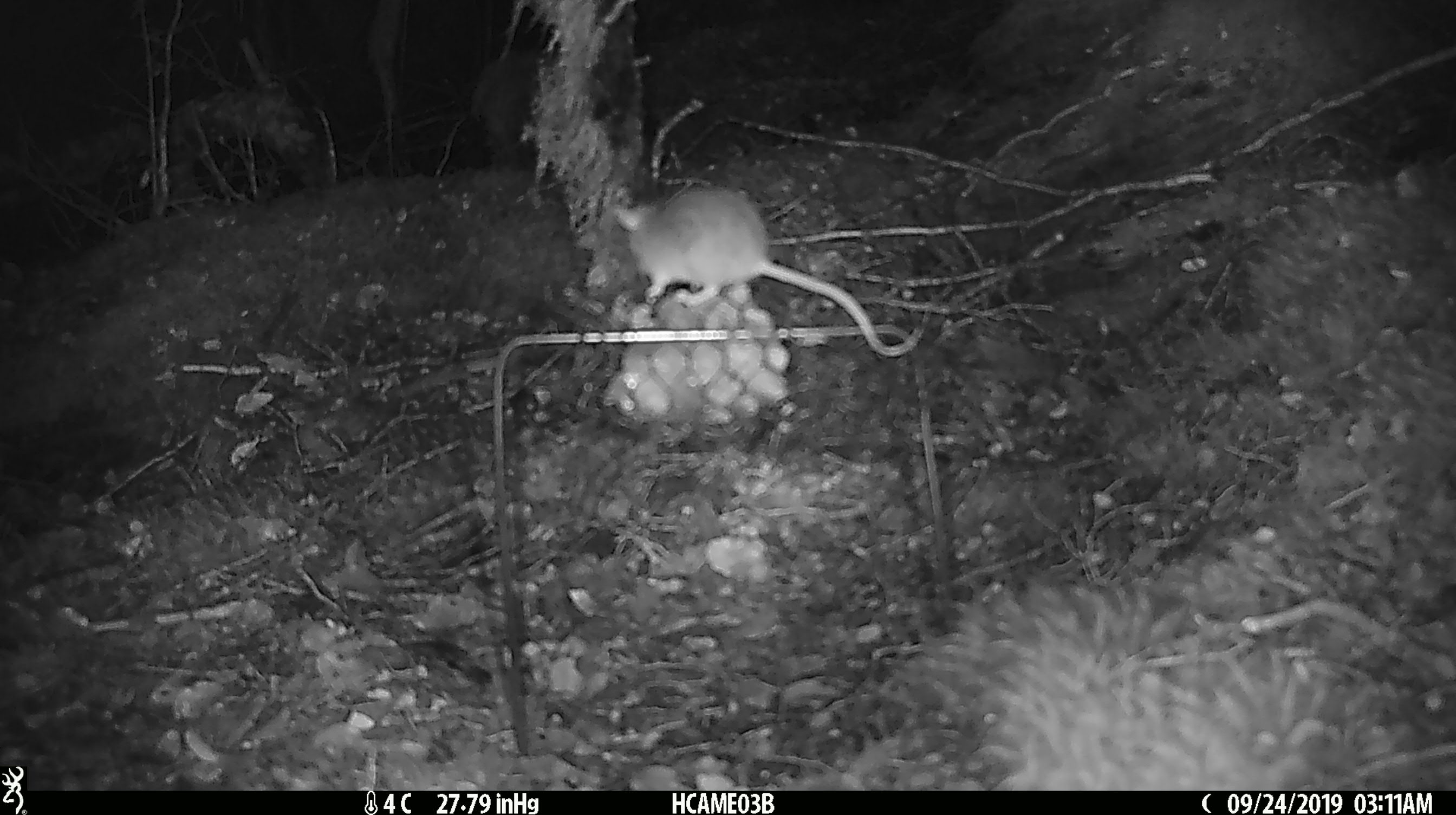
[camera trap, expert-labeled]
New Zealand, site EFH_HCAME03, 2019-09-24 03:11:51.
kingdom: Animalia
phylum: Chordata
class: Mammalia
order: Rodentia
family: Muridae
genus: Mus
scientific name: Mus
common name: mouse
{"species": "mouse (Mus)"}